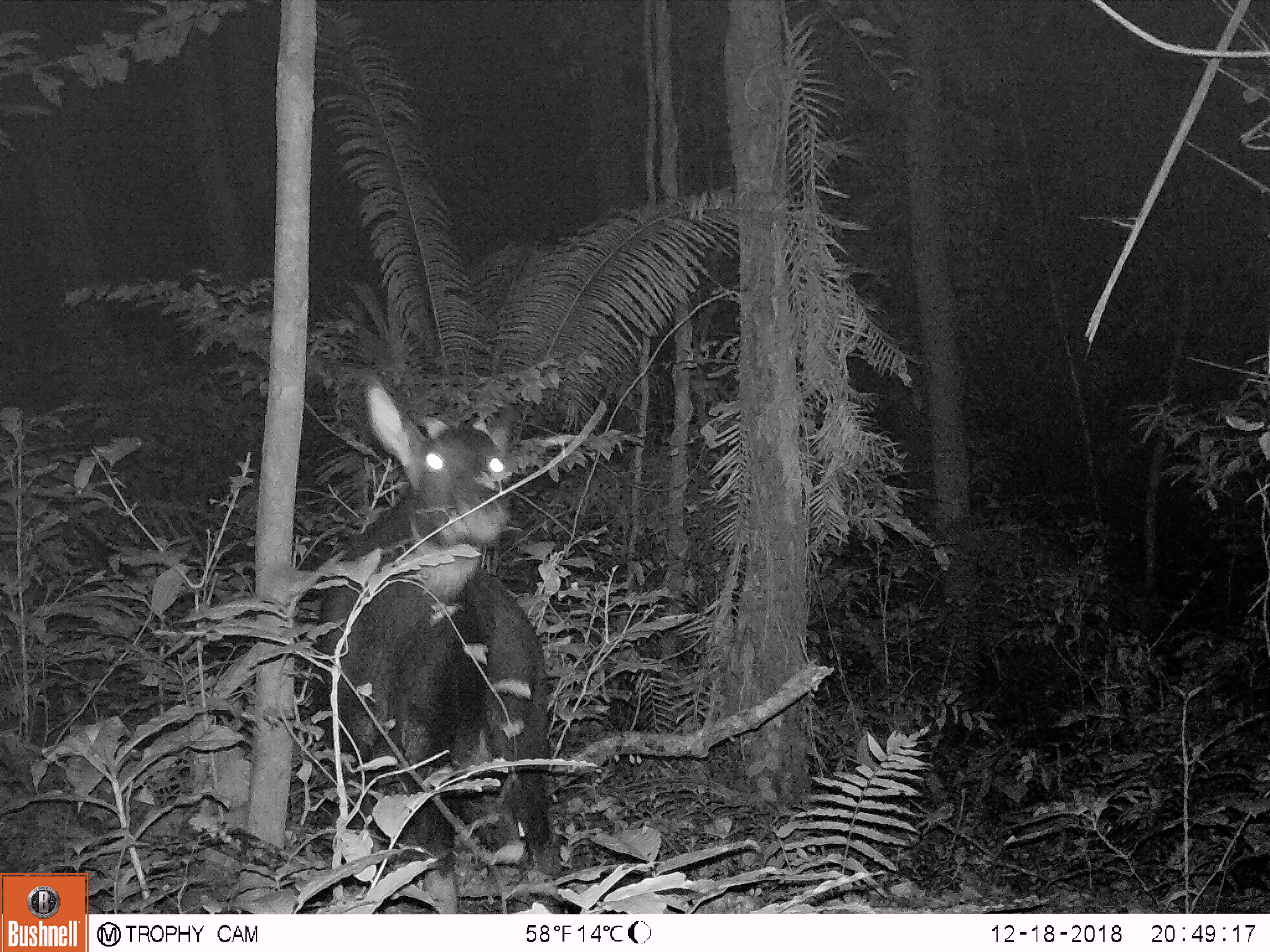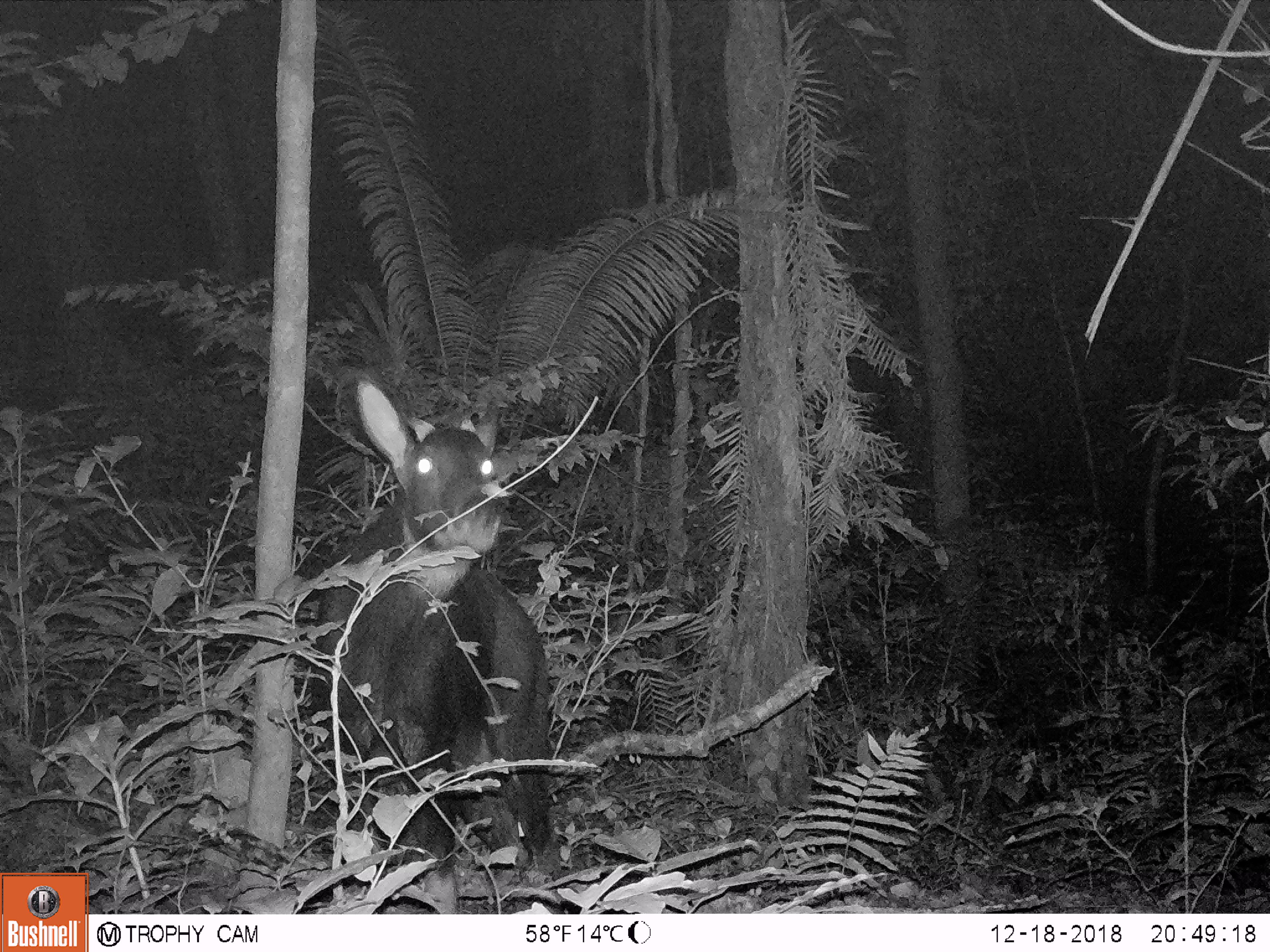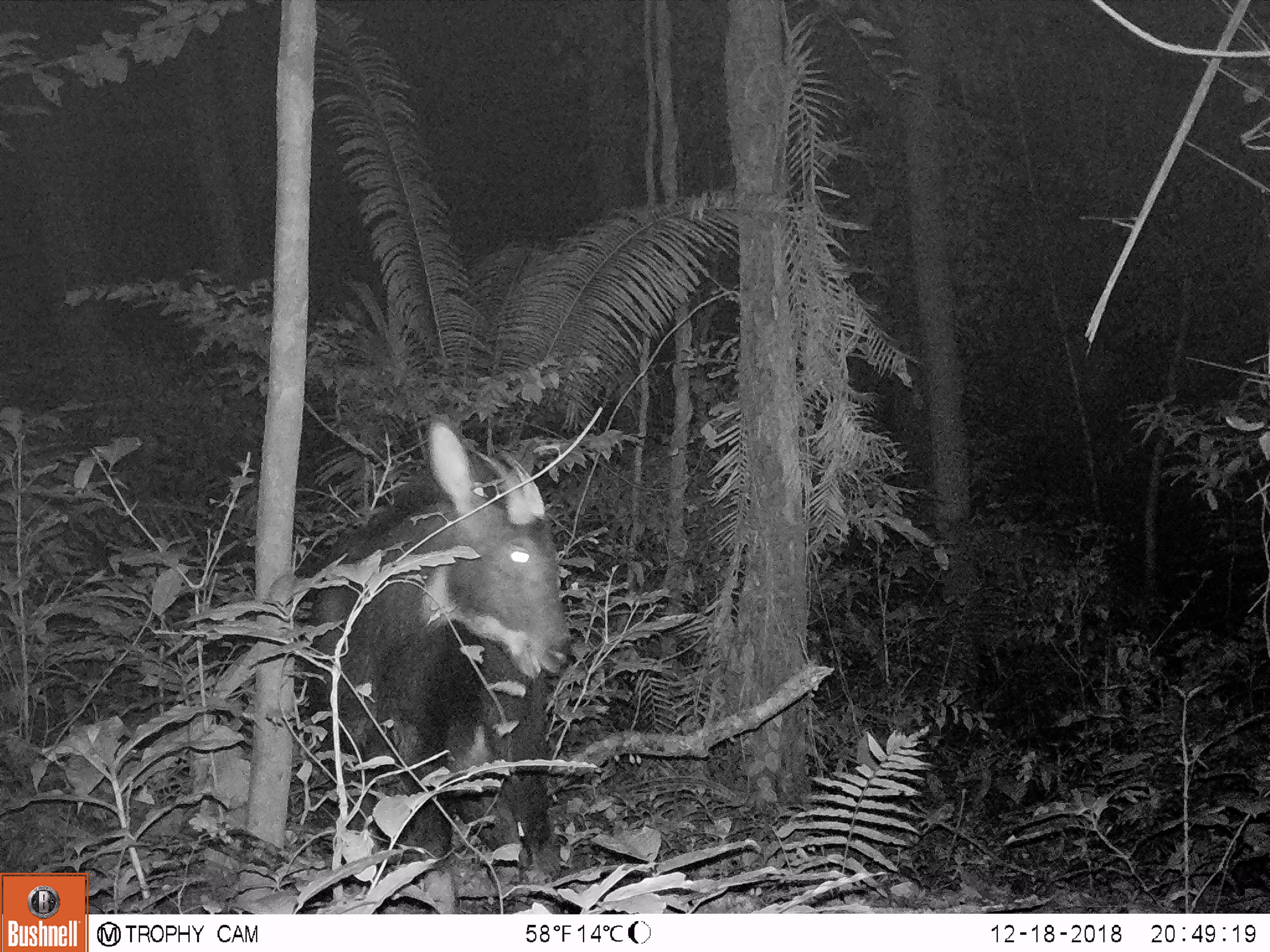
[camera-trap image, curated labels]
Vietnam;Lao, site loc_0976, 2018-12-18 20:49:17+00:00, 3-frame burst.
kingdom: Animalia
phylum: Chordata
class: Mammalia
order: Artiodactyla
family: Bovidae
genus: Capricornis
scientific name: Capricornis sumatraensis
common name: chinese serow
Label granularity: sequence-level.